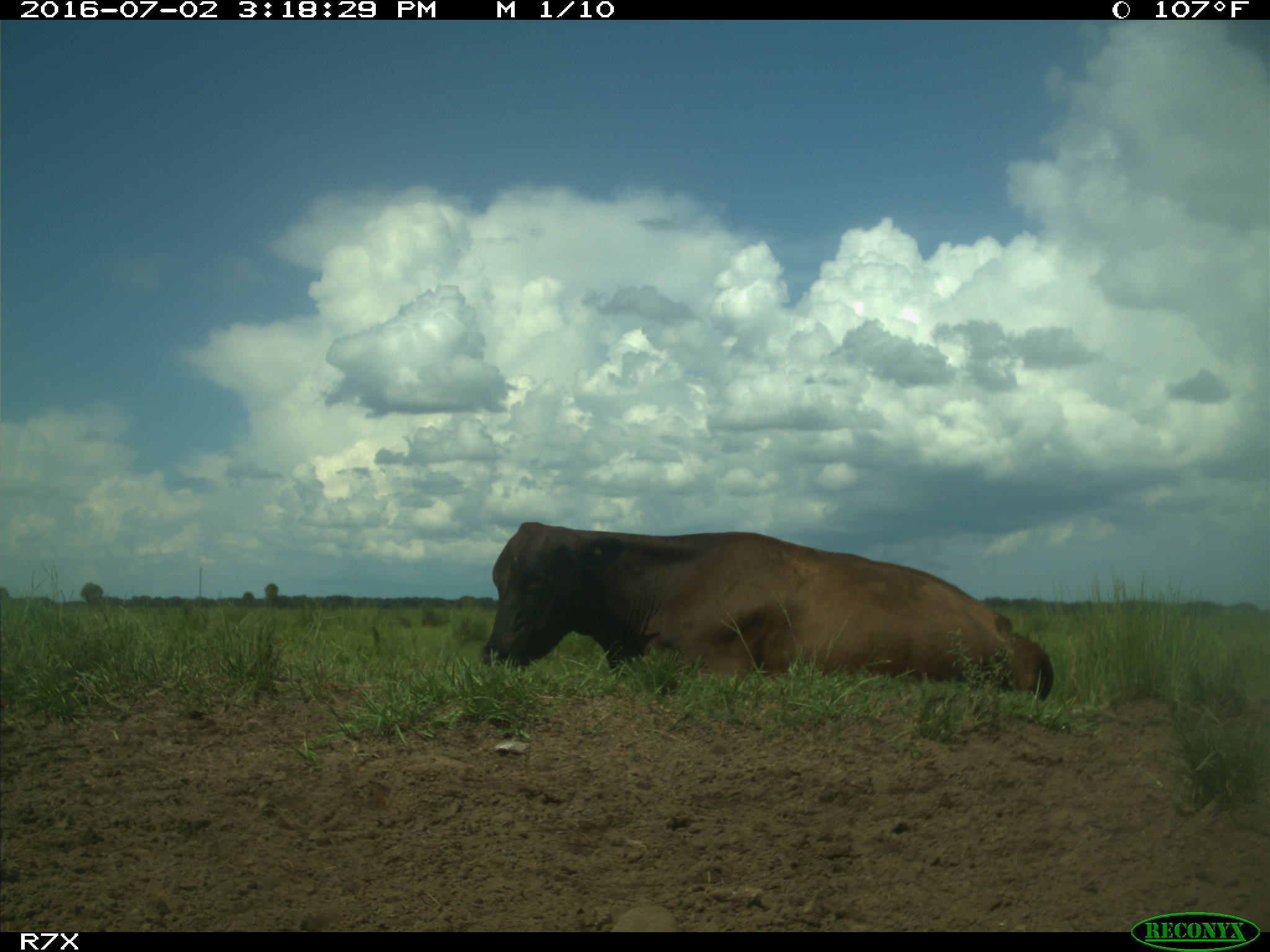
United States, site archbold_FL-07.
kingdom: Animalia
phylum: Chordata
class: Mammalia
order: Artiodactyla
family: Bovidae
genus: Bos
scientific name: Bos taurus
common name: domestic cow